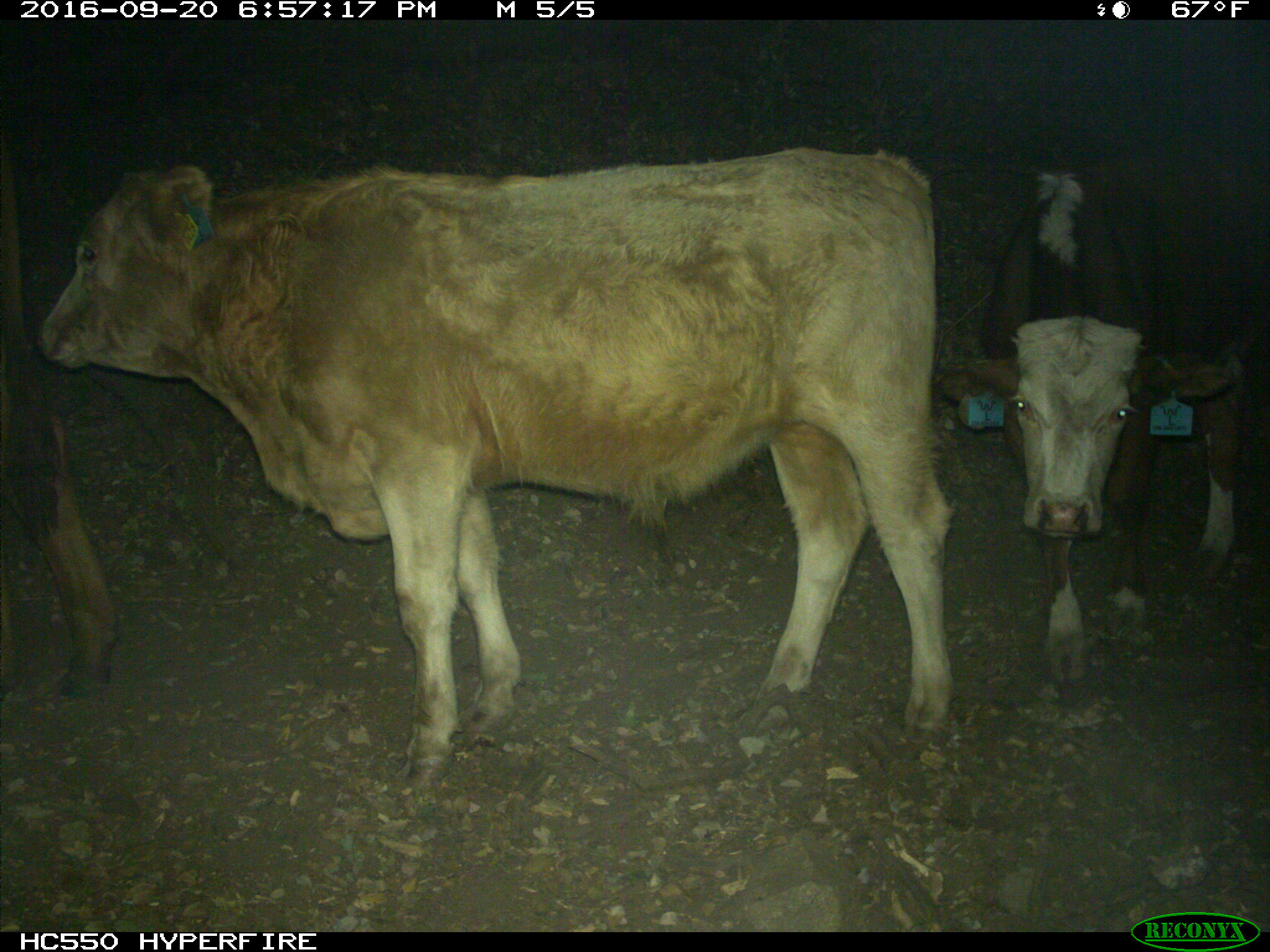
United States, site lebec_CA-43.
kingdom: Animalia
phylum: Chordata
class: Mammalia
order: Artiodactyla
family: Bovidae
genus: Bos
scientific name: Bos taurus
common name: domestic cow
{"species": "Bos taurus (domestic cow)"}